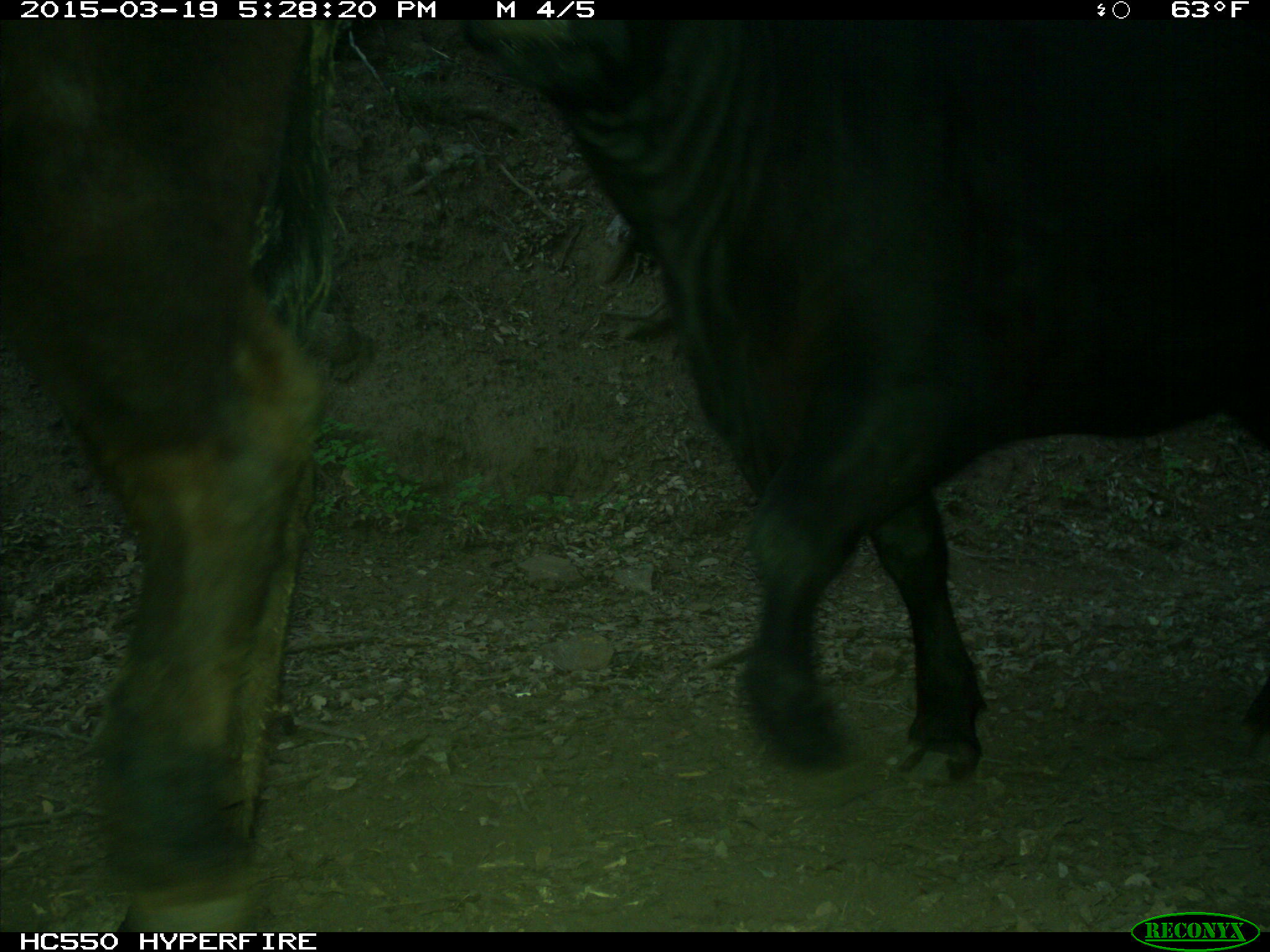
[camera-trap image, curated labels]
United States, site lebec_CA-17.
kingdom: Animalia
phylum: Chordata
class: Mammalia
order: Artiodactyla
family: Bovidae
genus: Bos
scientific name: Bos taurus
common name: domestic cow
Bos taurus (domestic cow).